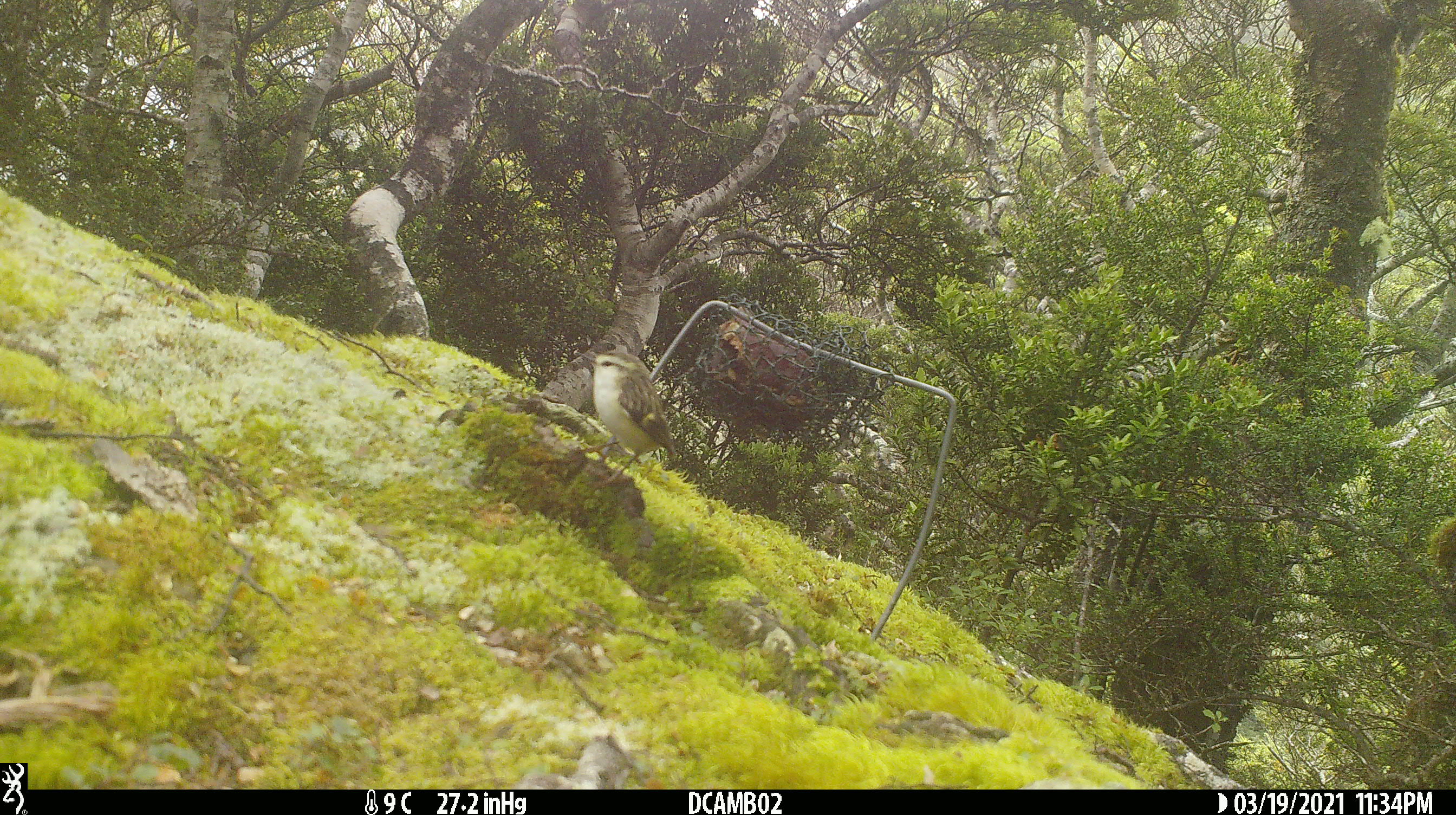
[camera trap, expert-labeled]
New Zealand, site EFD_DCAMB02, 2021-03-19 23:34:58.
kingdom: Animalia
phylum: Chordata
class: Aves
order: Passeriformes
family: Acanthisittidae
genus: Acanthisitta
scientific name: Acanthisitta chloris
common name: rifleman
Rifleman (Acanthisitta chloris).